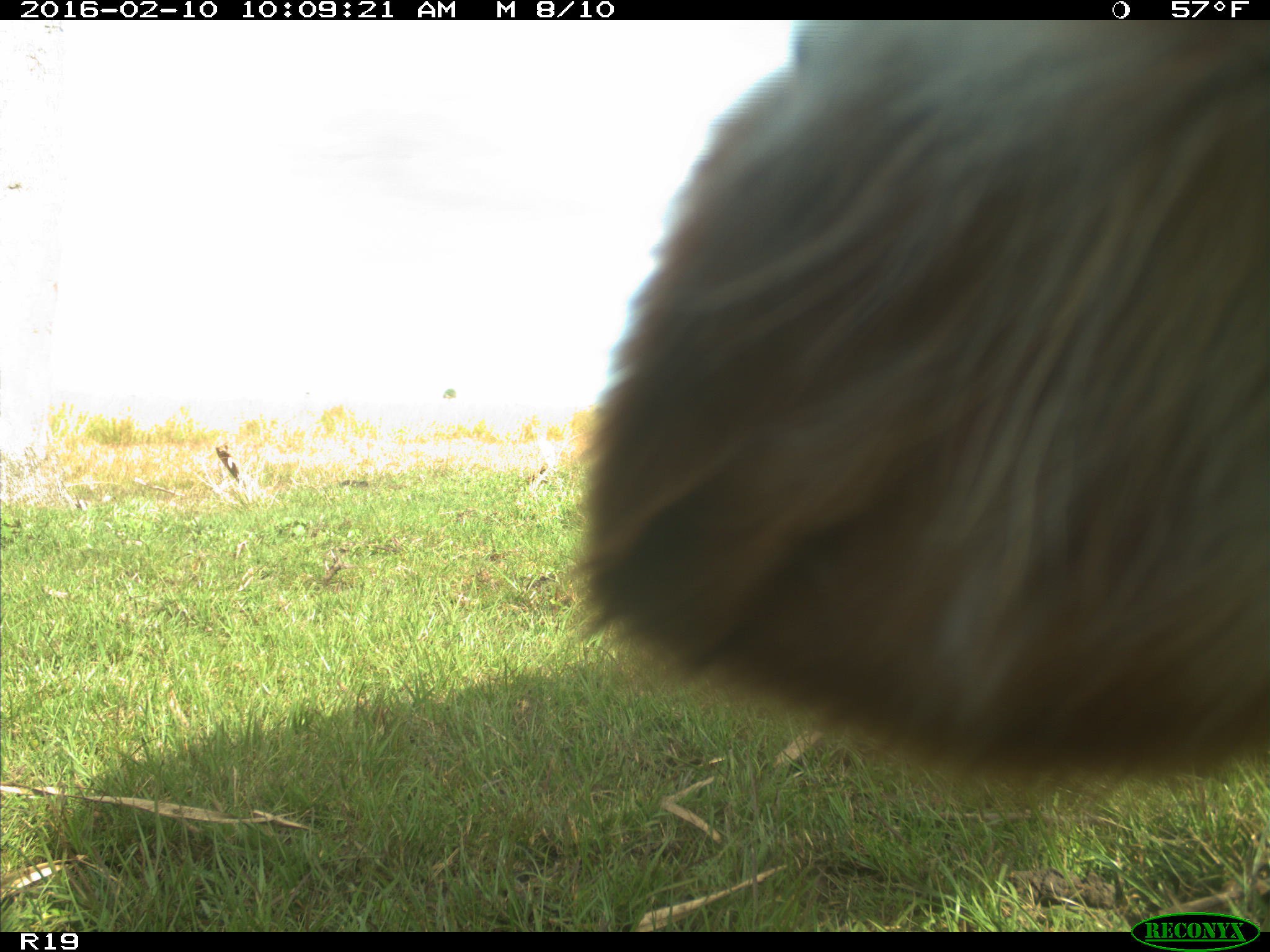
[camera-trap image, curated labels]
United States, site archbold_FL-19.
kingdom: Animalia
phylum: Chordata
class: Mammalia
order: Artiodactyla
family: Bovidae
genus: Bos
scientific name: Bos taurus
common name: domestic cow